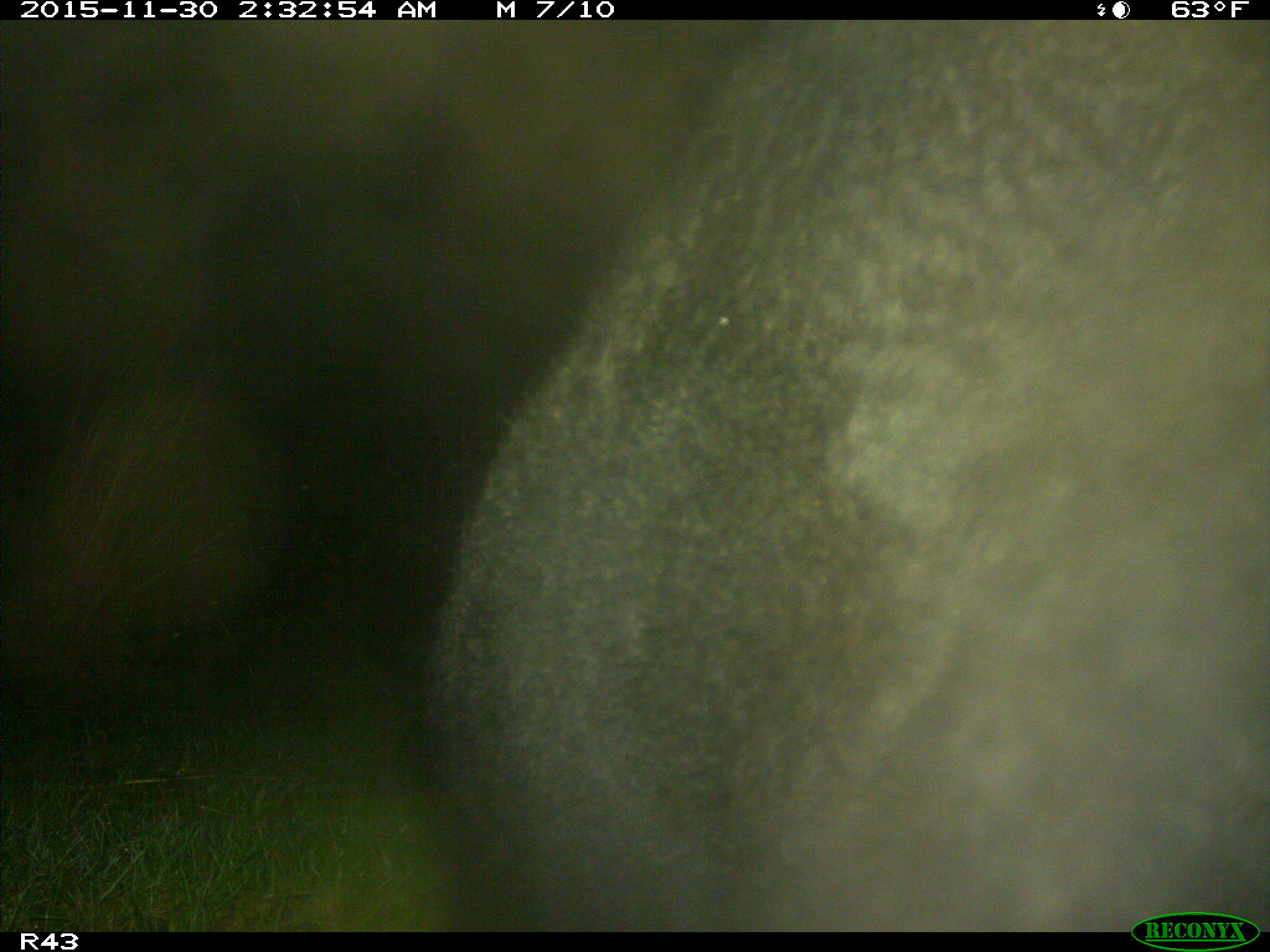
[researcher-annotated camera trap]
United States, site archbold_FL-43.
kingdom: Animalia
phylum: Chordata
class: Mammalia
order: Artiodactyla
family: Bovidae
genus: Bos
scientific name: Bos taurus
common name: domestic cow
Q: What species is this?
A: Bos taurus (domestic cow).